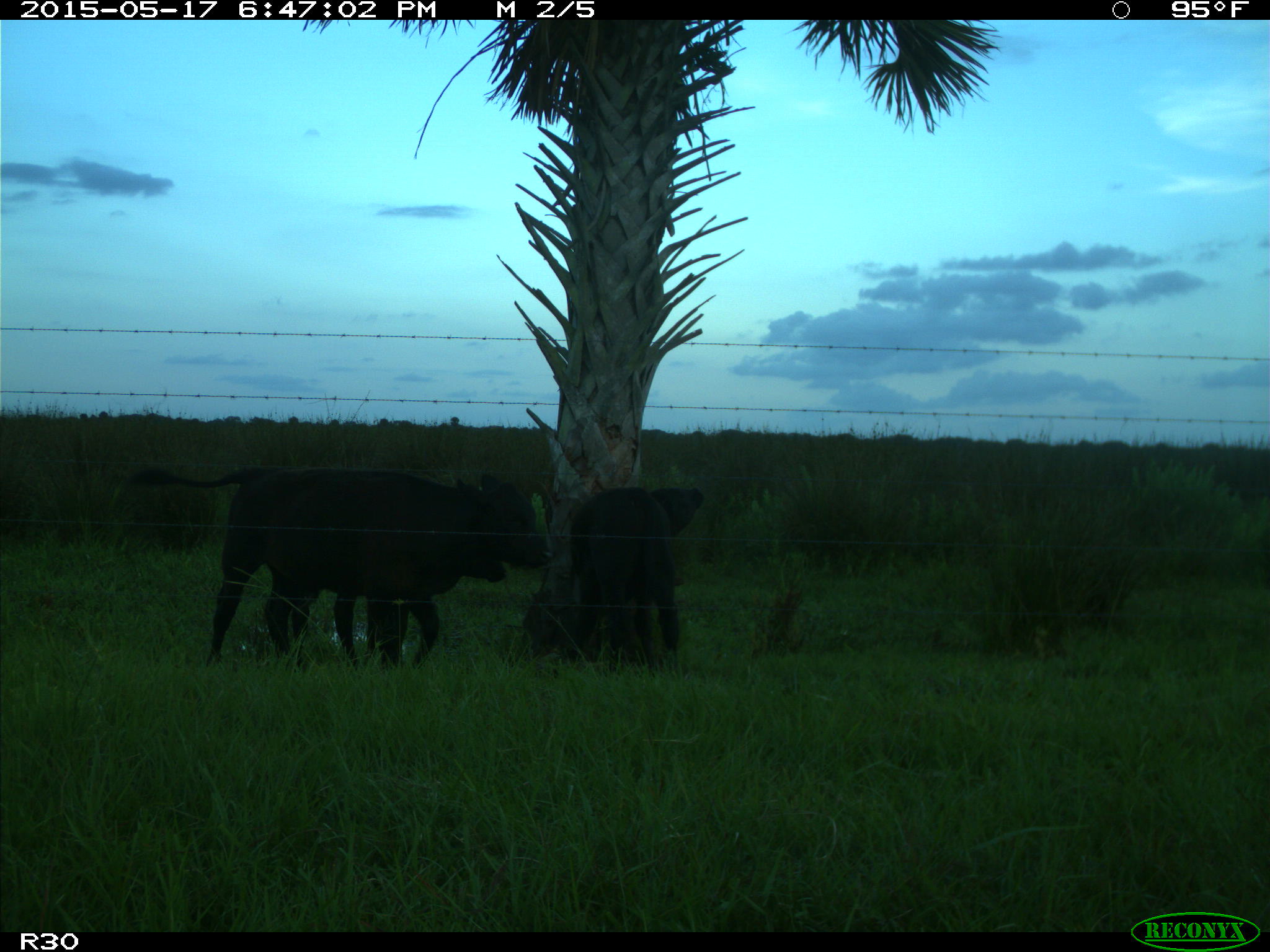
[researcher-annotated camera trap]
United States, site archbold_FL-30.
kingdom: Animalia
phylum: Chordata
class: Mammalia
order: Artiodactyla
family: Bovidae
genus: Bos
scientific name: Bos taurus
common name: domestic cow